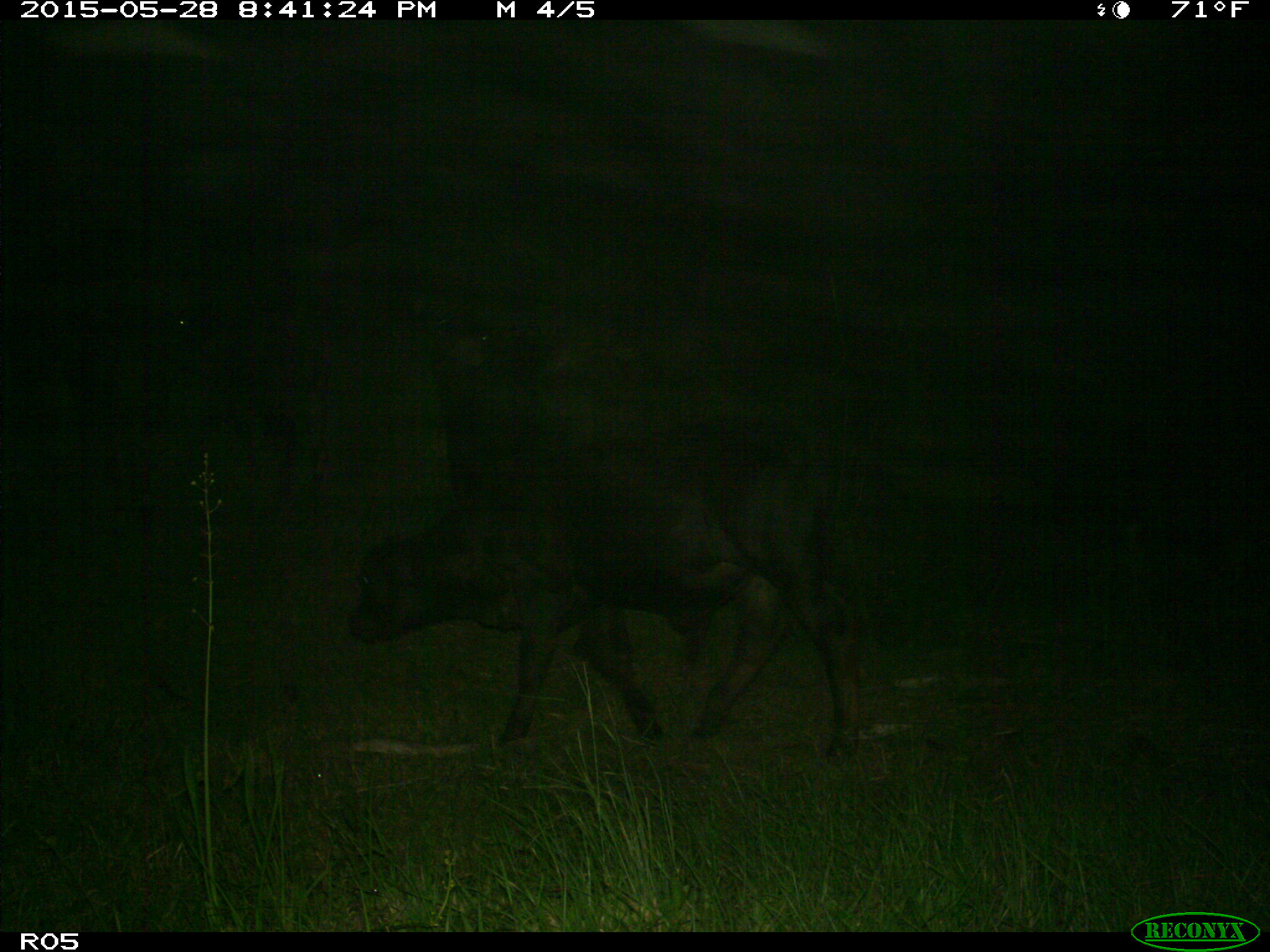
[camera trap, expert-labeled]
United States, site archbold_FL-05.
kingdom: Animalia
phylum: Chordata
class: Mammalia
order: Artiodactyla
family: Bovidae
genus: Bos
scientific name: Bos taurus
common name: domestic cow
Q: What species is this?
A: Bos taurus (domestic cow).